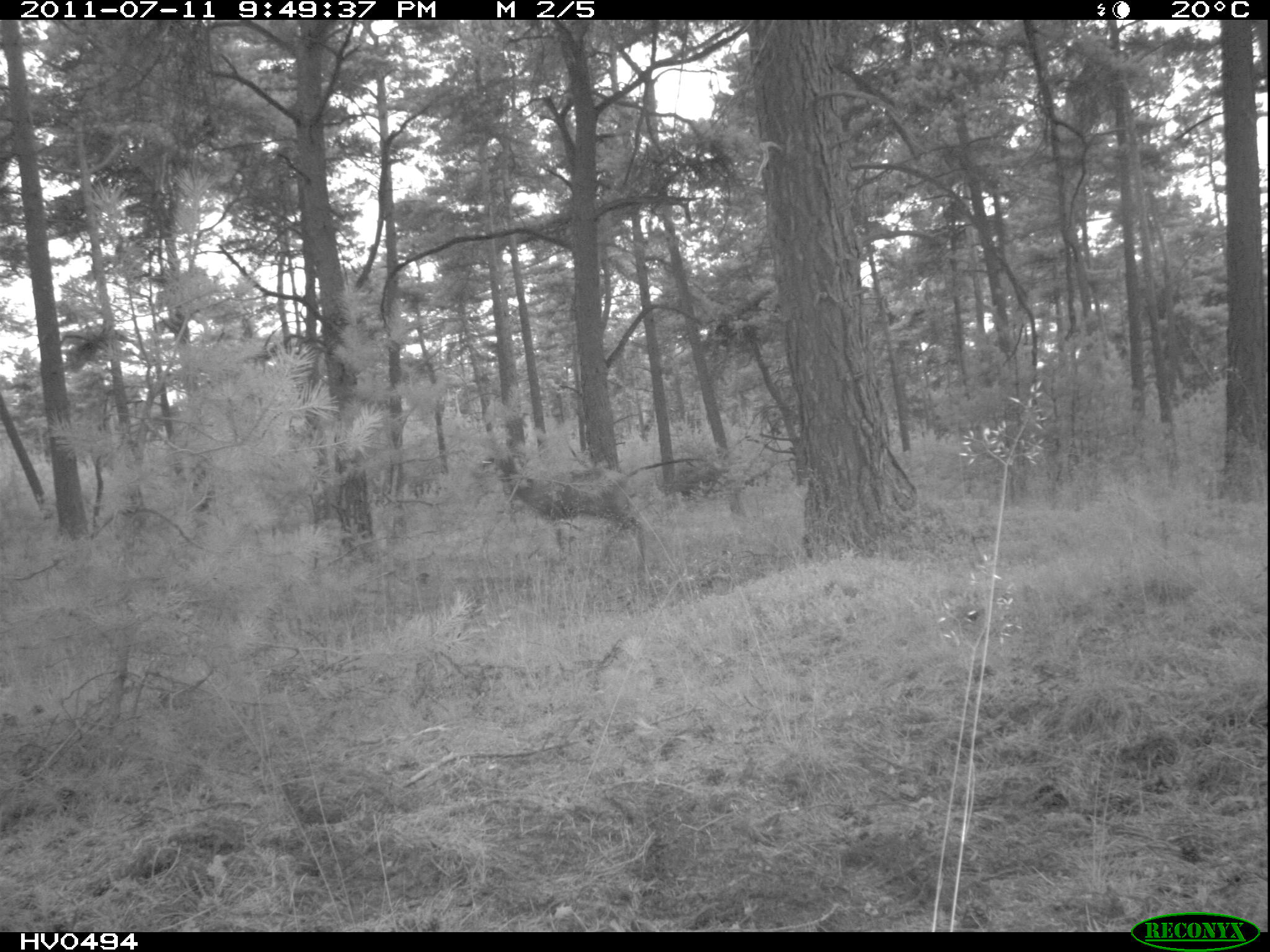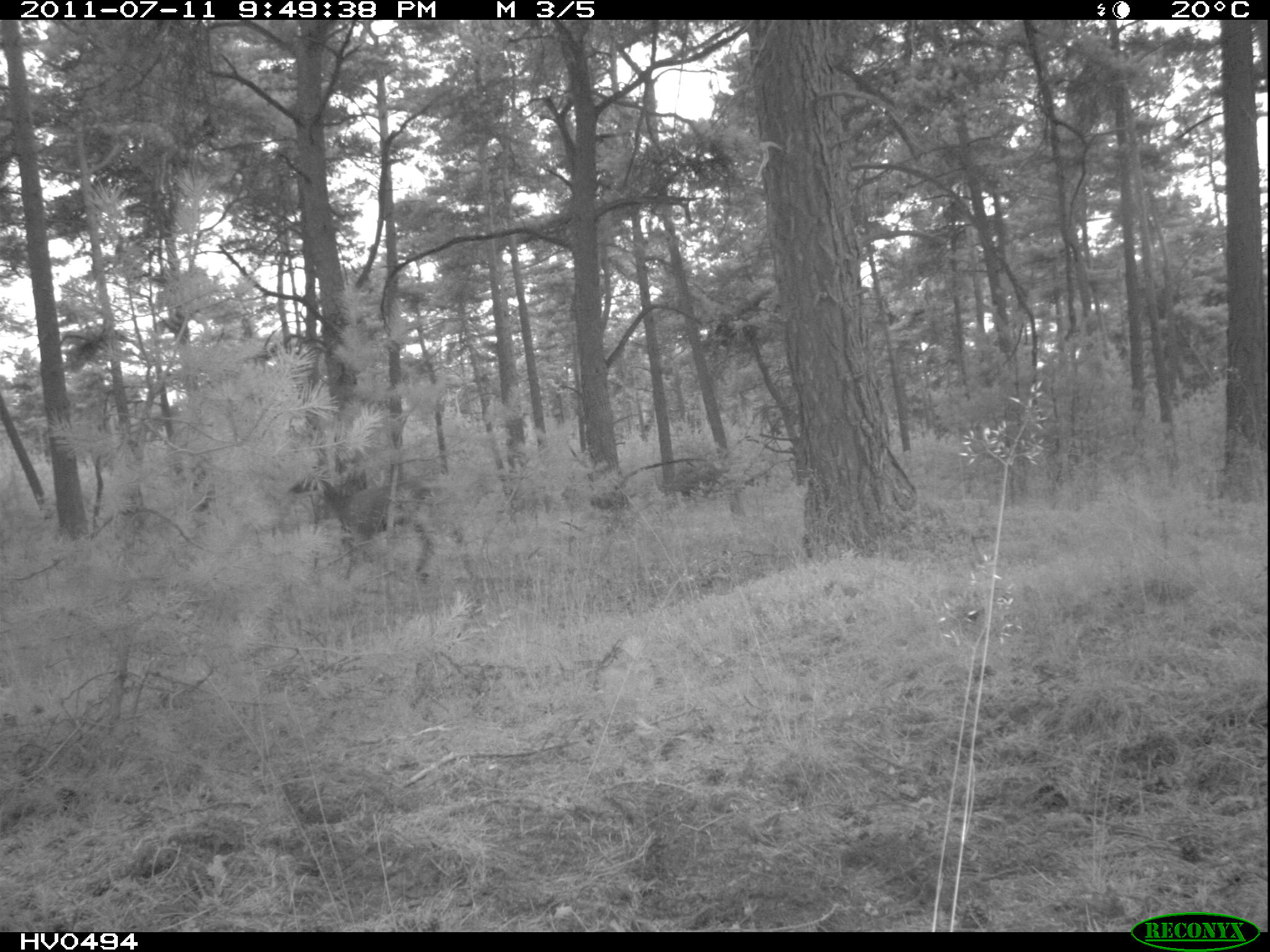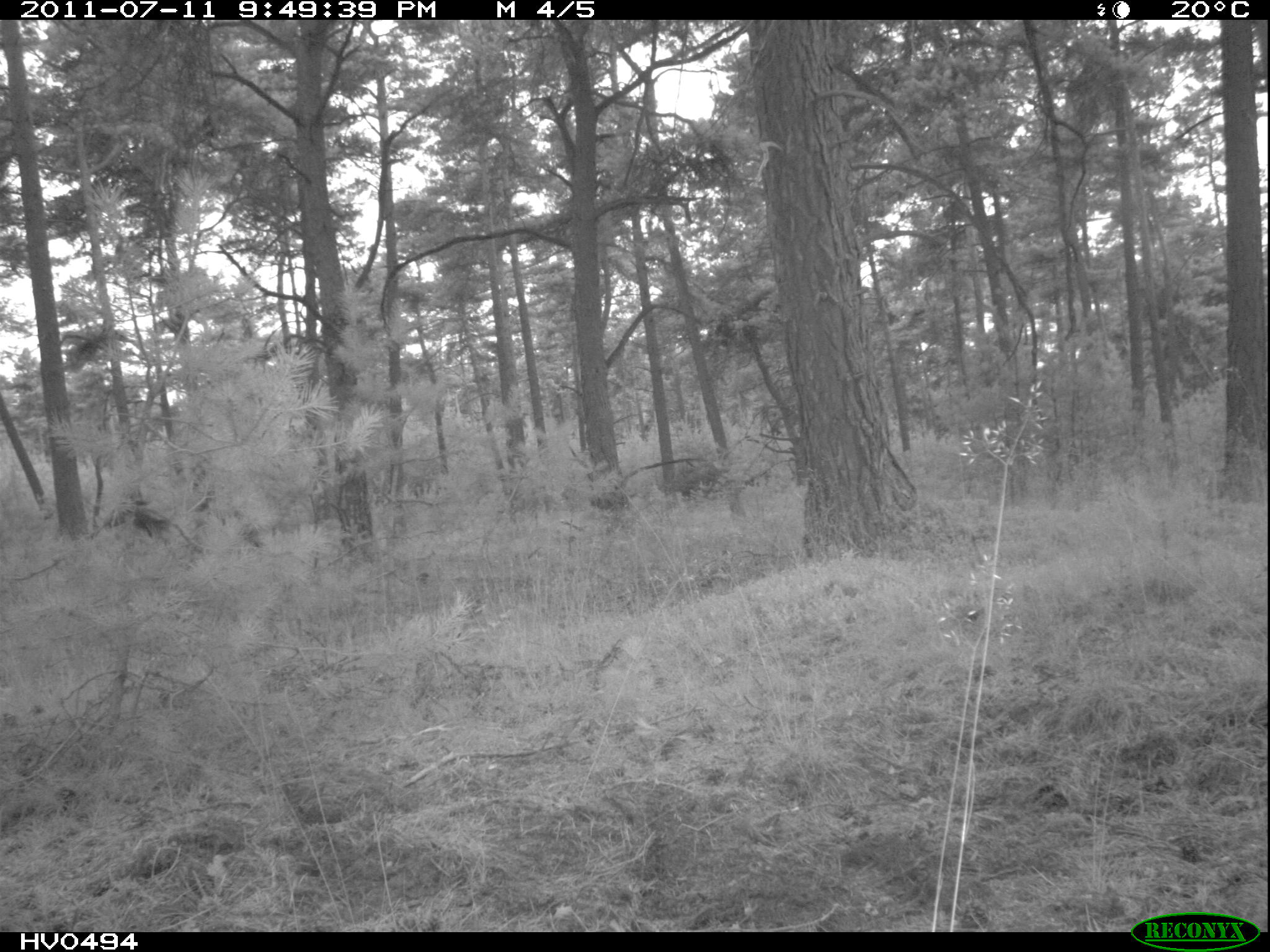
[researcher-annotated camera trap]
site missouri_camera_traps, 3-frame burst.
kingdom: Animalia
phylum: Chordata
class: Mammalia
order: Artiodactyla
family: Cervidae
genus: Cervus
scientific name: Cervus elaphus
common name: red deer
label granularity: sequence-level